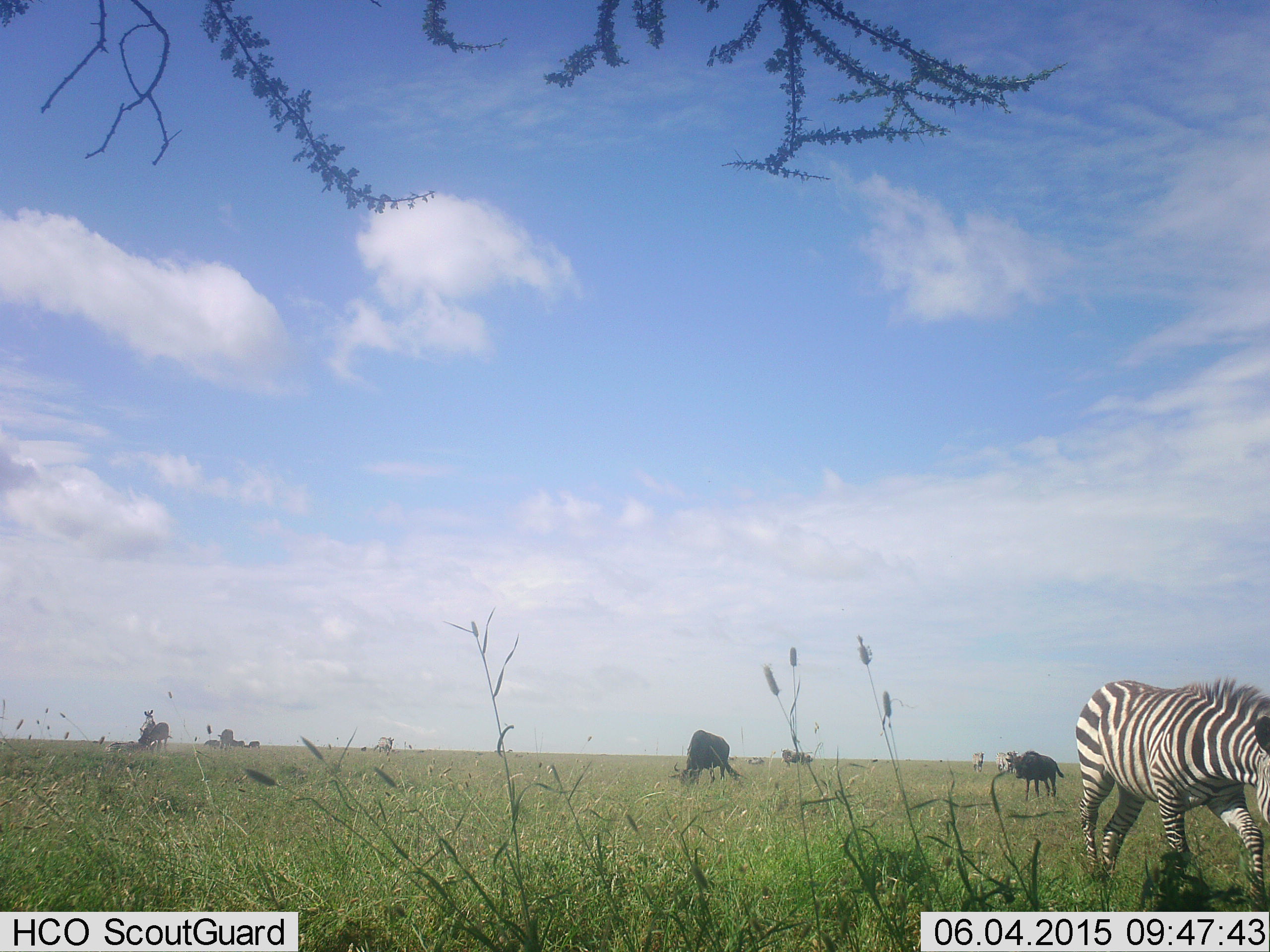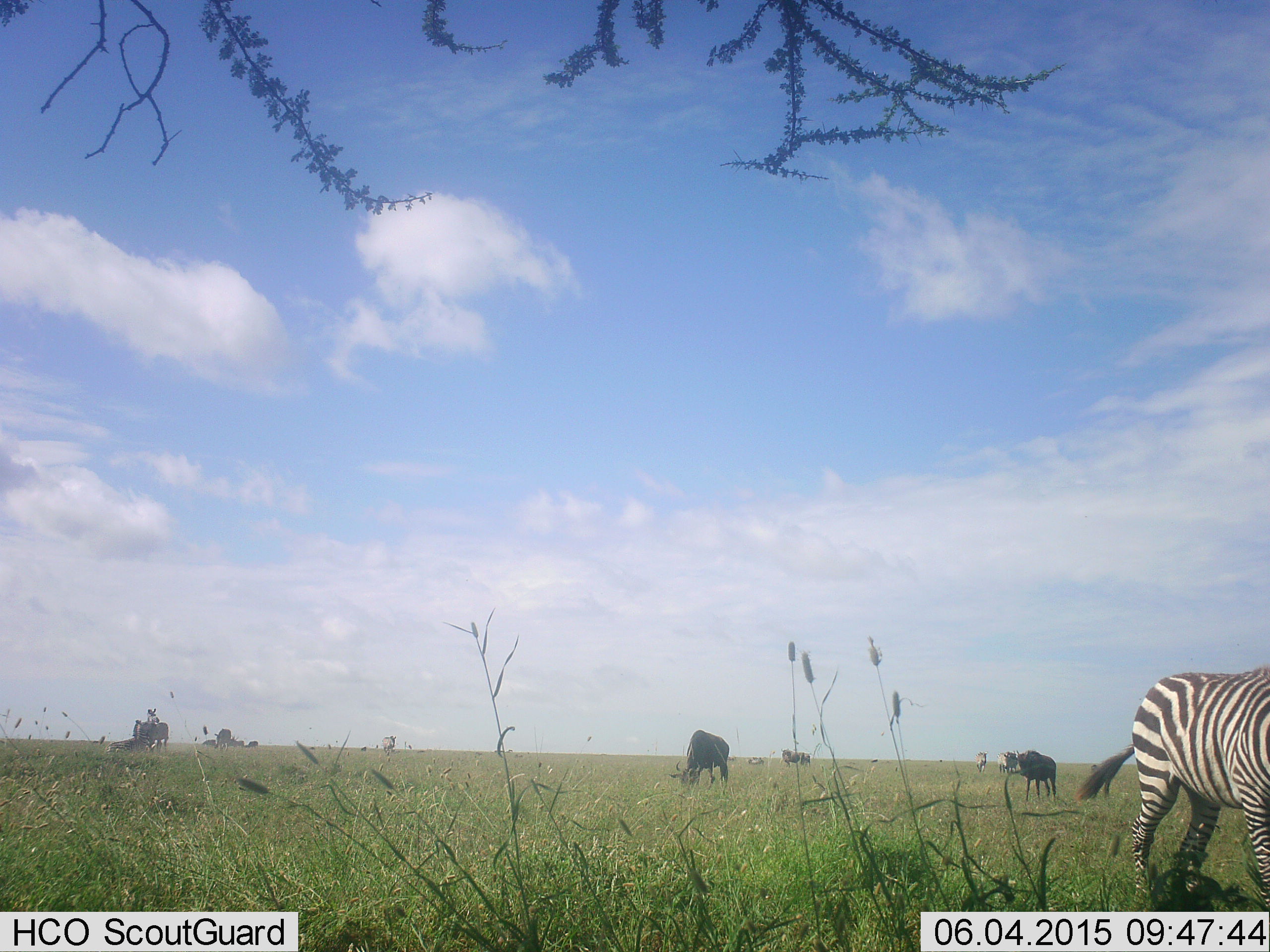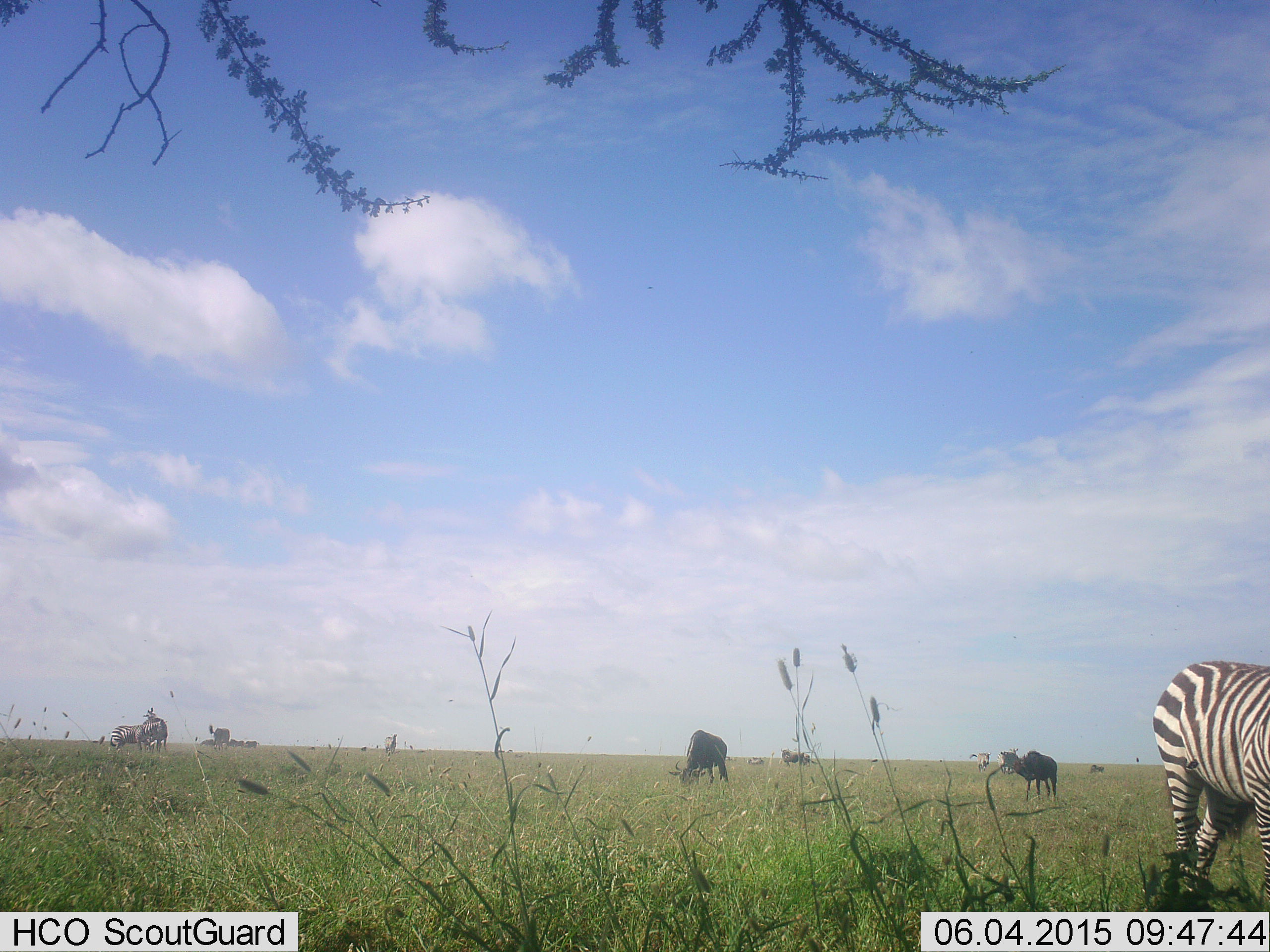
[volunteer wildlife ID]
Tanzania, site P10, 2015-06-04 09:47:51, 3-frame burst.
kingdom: Animalia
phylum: Chordata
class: Mammalia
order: Artiodactyla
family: Bovidae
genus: Connochaetes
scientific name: Connochaetes taurinus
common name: blue wildebeest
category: wildebeest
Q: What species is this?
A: Wildebeest (blue wildebeest) (Connochaetes taurinus).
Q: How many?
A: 6.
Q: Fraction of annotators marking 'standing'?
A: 80%.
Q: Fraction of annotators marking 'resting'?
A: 10%.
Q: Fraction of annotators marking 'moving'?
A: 30%.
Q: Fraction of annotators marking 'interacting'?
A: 0%.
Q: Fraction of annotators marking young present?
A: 30%.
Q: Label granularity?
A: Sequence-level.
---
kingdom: Animalia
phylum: Chordata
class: Mammalia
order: Perissodactyla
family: Equidae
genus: Equus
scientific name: Equus quagga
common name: plains zebra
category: zebra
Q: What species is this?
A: Zebra (plains zebra) (Equus quagga).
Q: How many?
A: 3.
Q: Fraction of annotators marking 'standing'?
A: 54%.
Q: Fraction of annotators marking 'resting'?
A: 8%.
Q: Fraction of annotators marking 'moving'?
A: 69%.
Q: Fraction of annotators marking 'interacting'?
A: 0%.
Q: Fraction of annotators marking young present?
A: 0%.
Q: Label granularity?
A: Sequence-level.